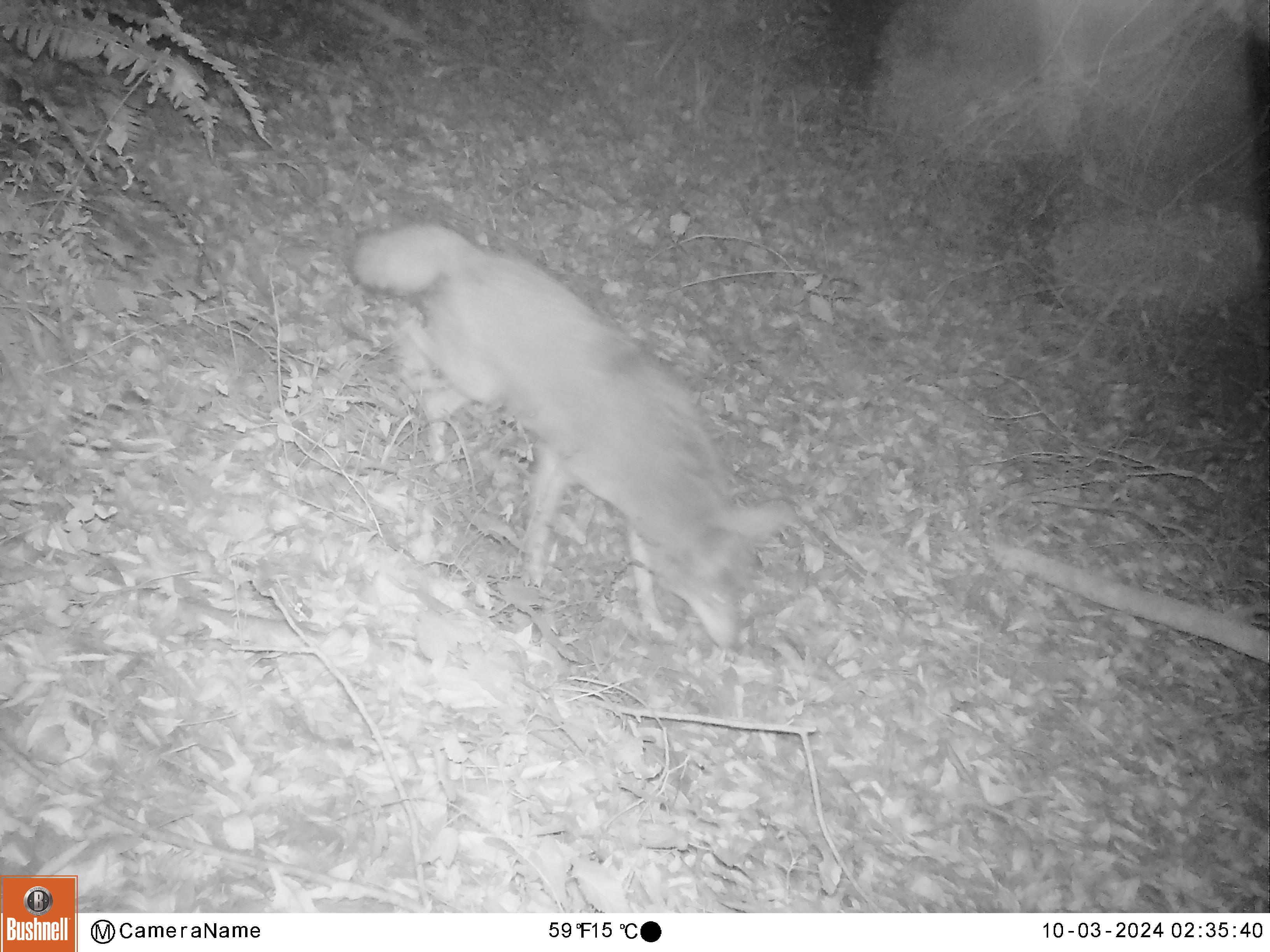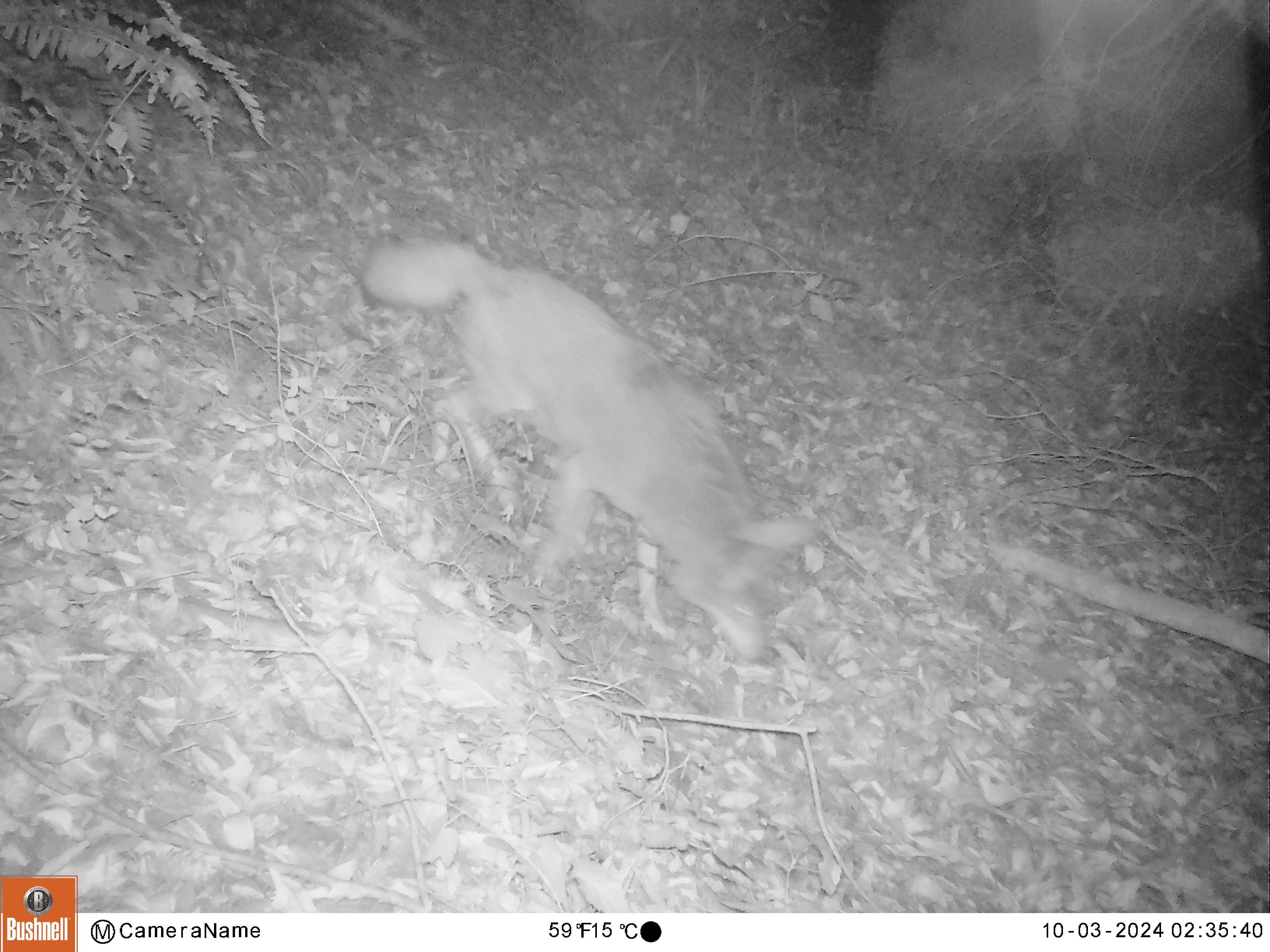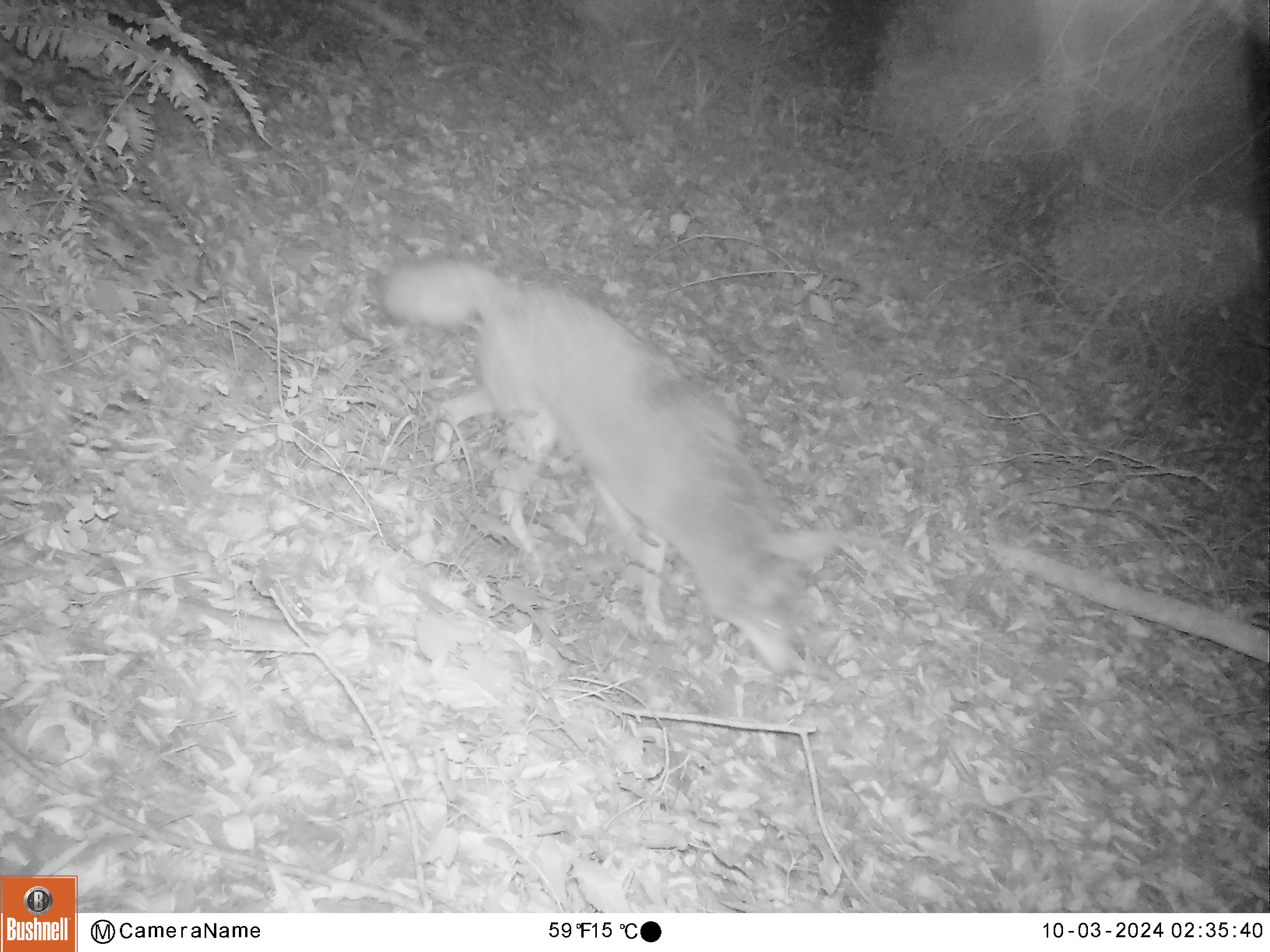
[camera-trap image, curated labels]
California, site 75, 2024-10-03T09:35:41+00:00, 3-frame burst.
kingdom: Animalia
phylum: Chordata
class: Mammalia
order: Carnivora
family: Canidae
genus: Canis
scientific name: Canis latrans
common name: coyote